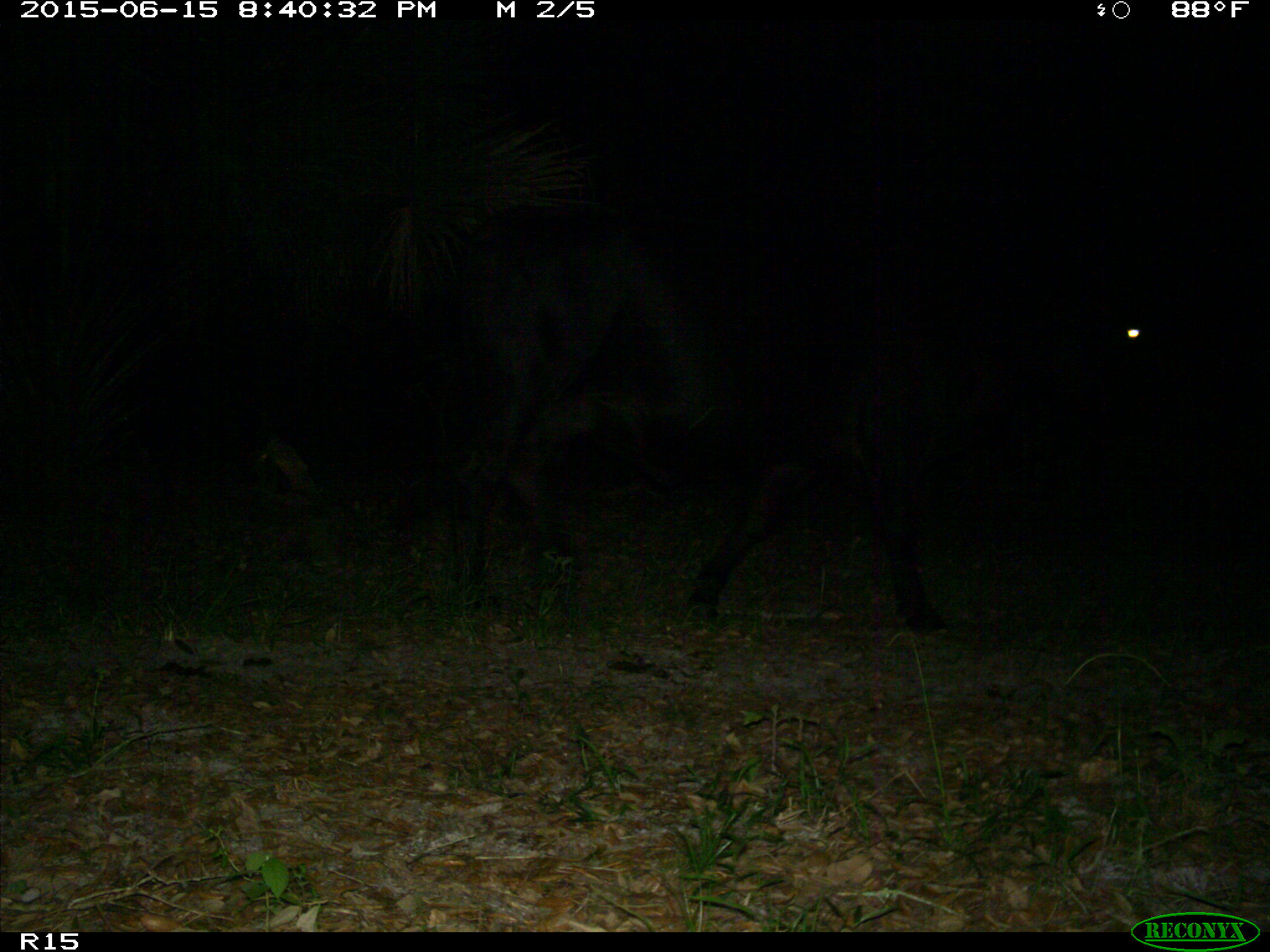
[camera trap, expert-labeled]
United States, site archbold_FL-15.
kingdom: Animalia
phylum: Chordata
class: Mammalia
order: Artiodactyla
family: Bovidae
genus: Bos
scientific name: Bos taurus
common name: domestic cow